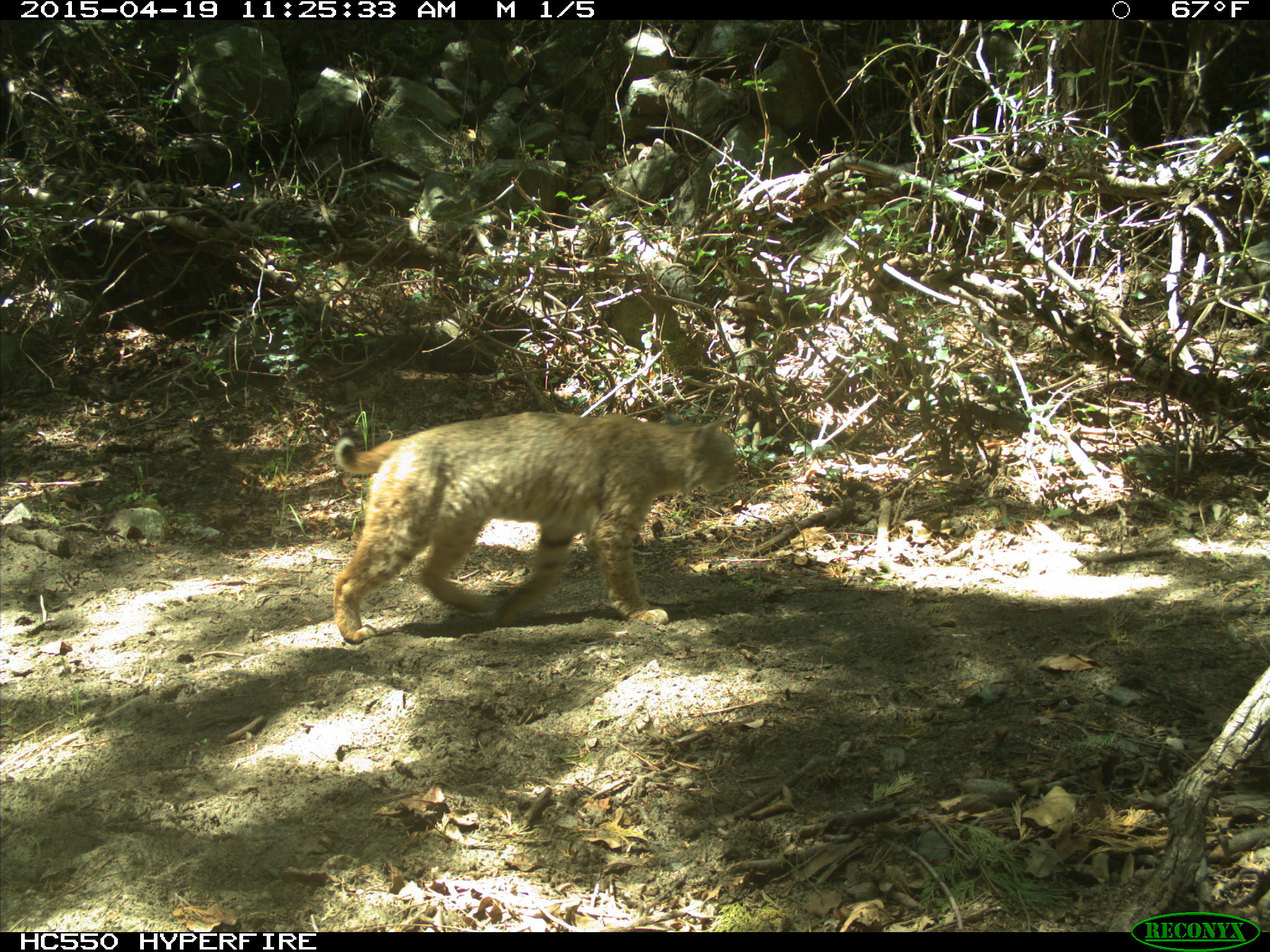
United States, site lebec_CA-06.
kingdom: Animalia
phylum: Chordata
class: Mammalia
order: Carnivora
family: Felidae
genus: Lynx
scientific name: Lynx rufus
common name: bobcat